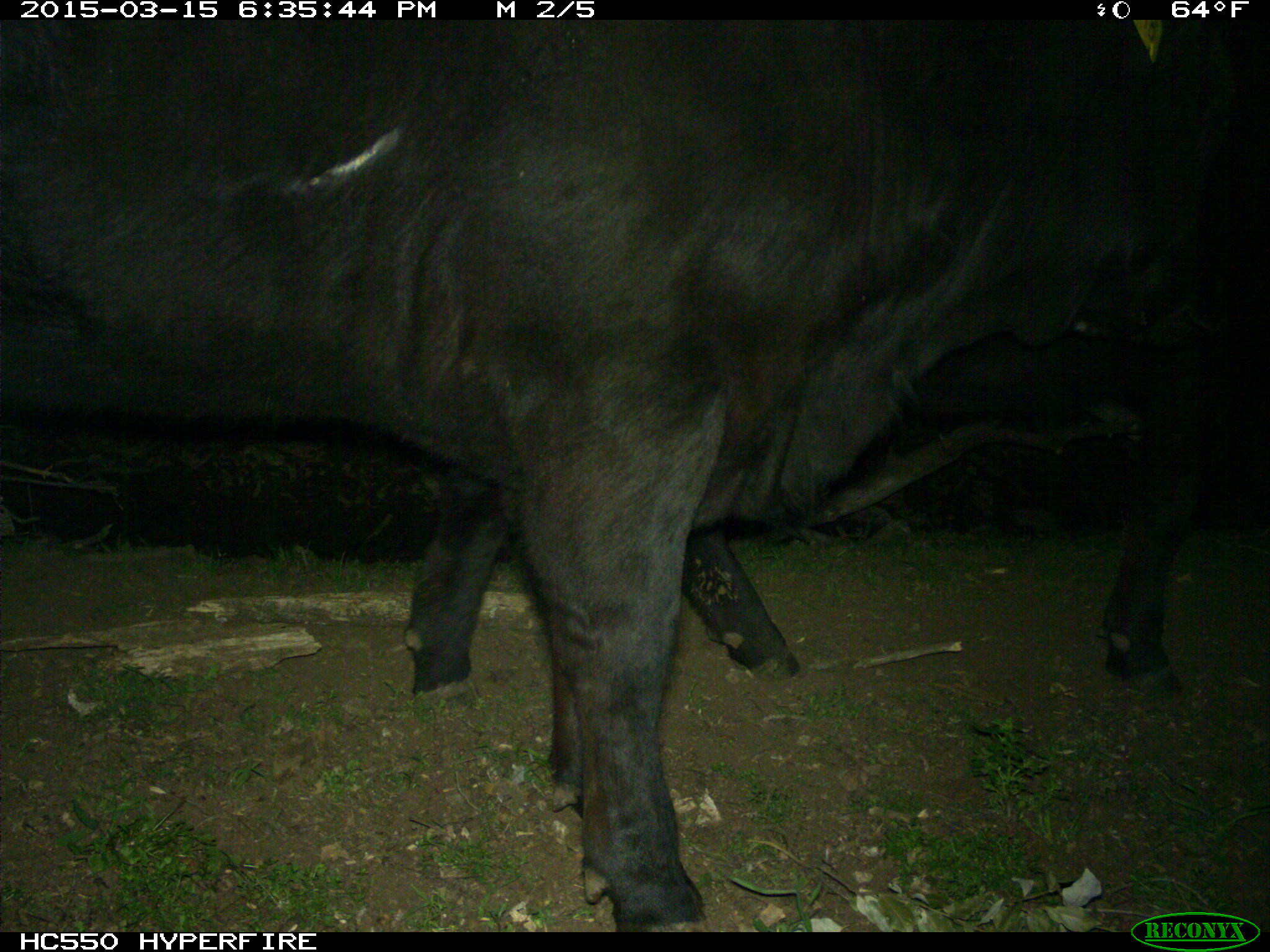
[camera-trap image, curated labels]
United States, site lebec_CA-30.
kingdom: Animalia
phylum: Chordata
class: Mammalia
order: Artiodactyla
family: Bovidae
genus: Bos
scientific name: Bos taurus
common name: domestic cow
Bos taurus (domestic cow).